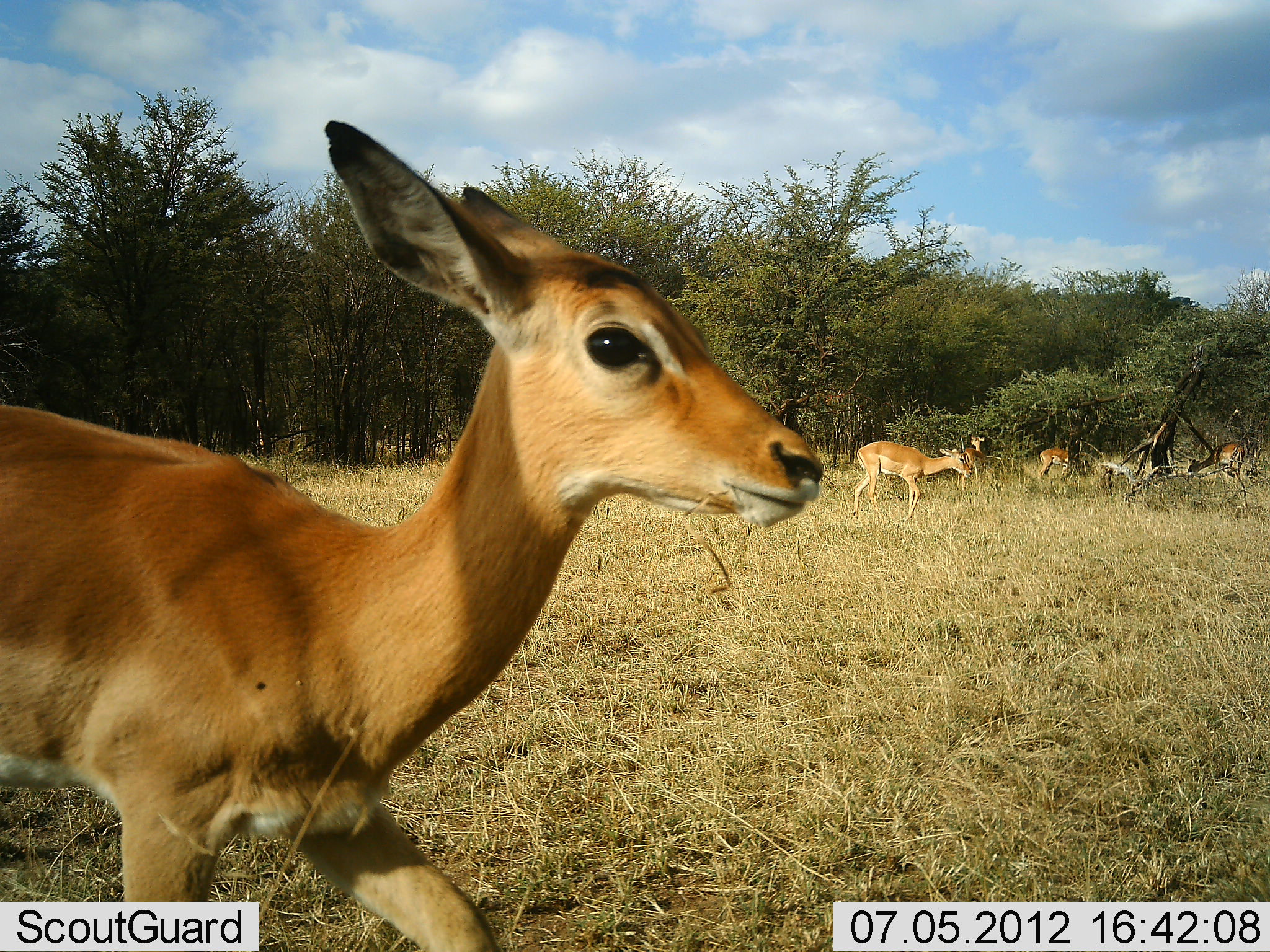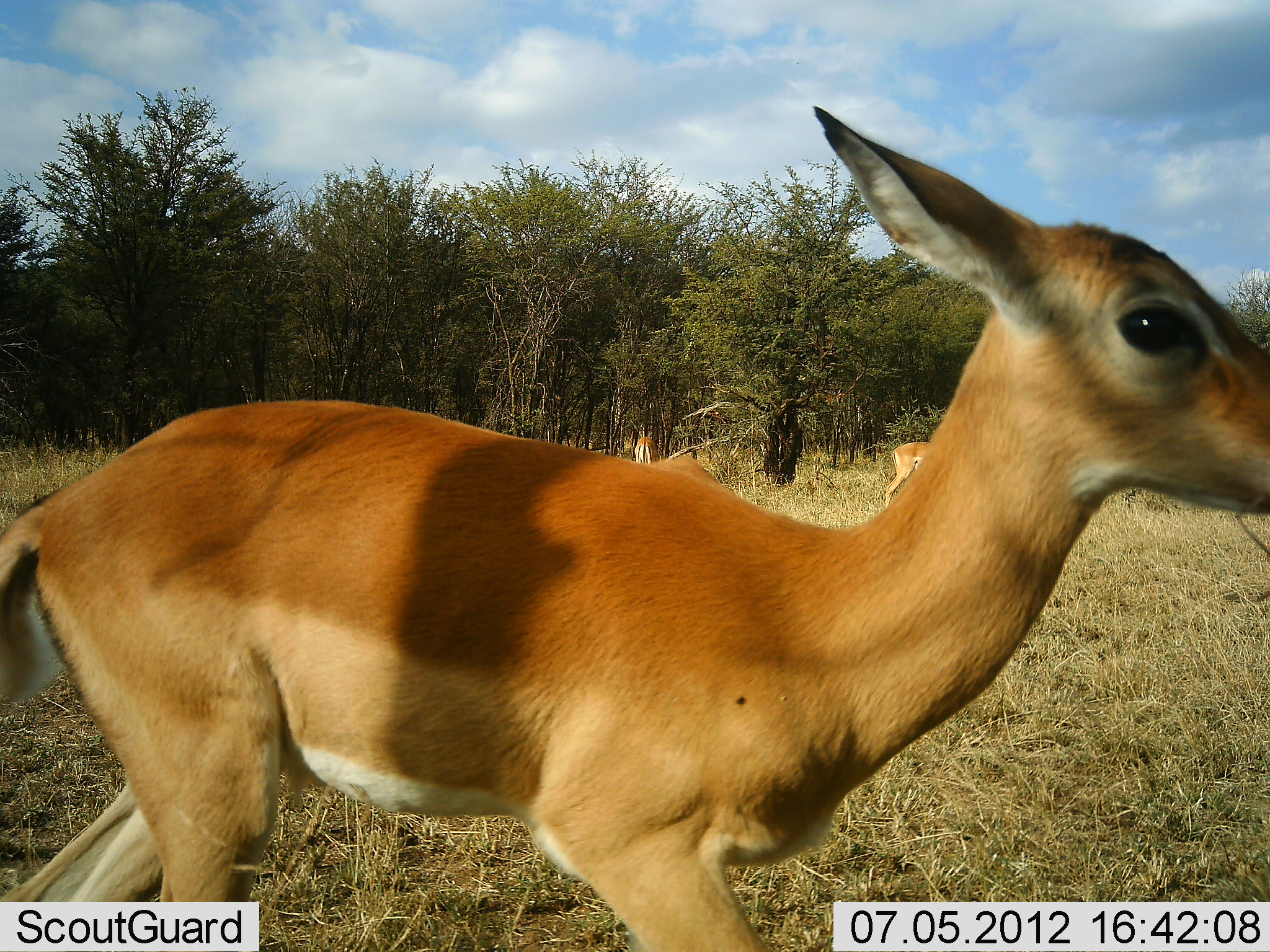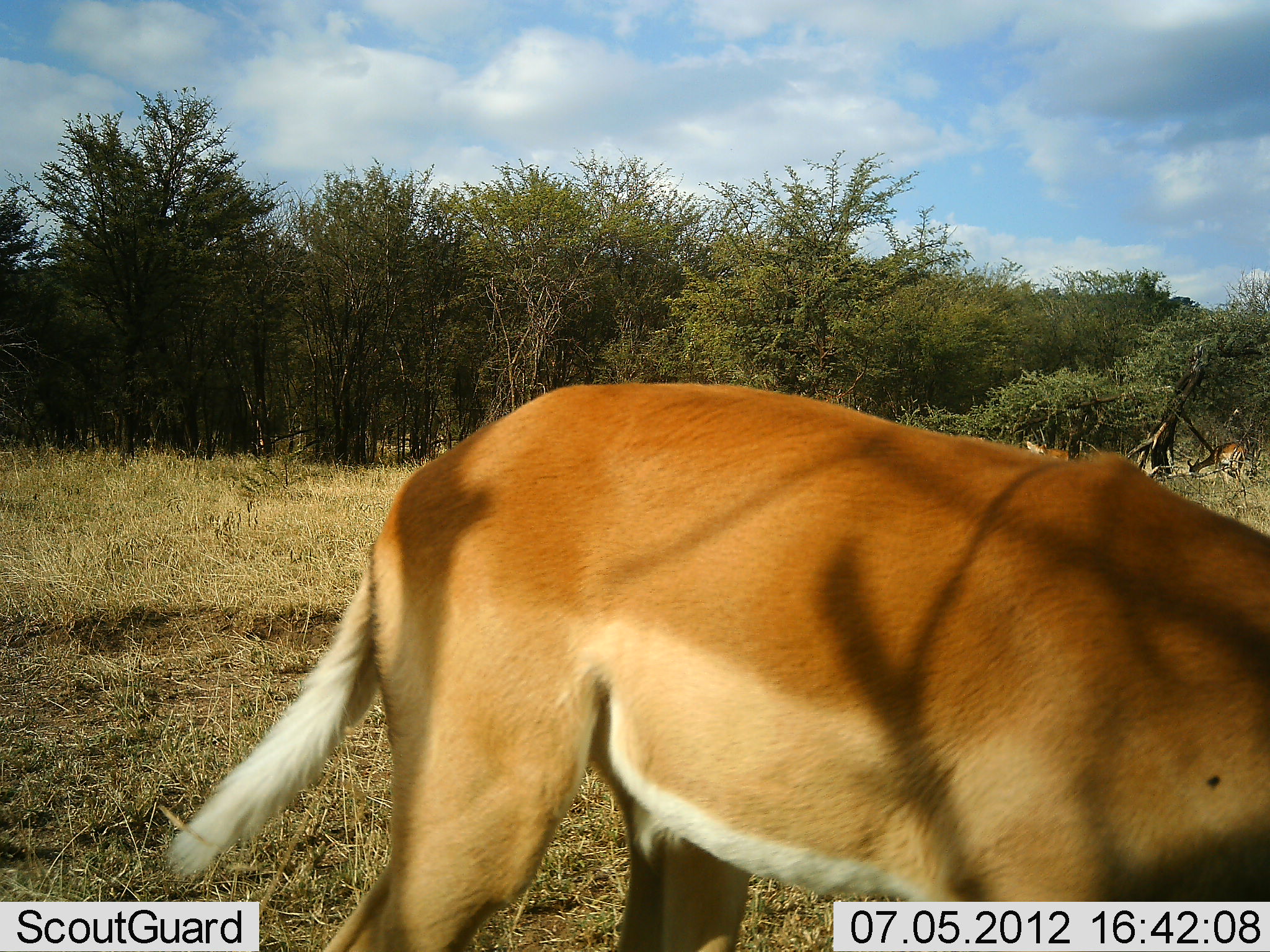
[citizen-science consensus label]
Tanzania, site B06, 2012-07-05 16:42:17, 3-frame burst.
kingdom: Animalia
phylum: Chordata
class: Mammalia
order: Artiodactyla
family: Bovidae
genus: Aepyceros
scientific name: Aepyceros melampus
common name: impala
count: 6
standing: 60%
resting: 0%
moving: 80%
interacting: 0%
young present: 30%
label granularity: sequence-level